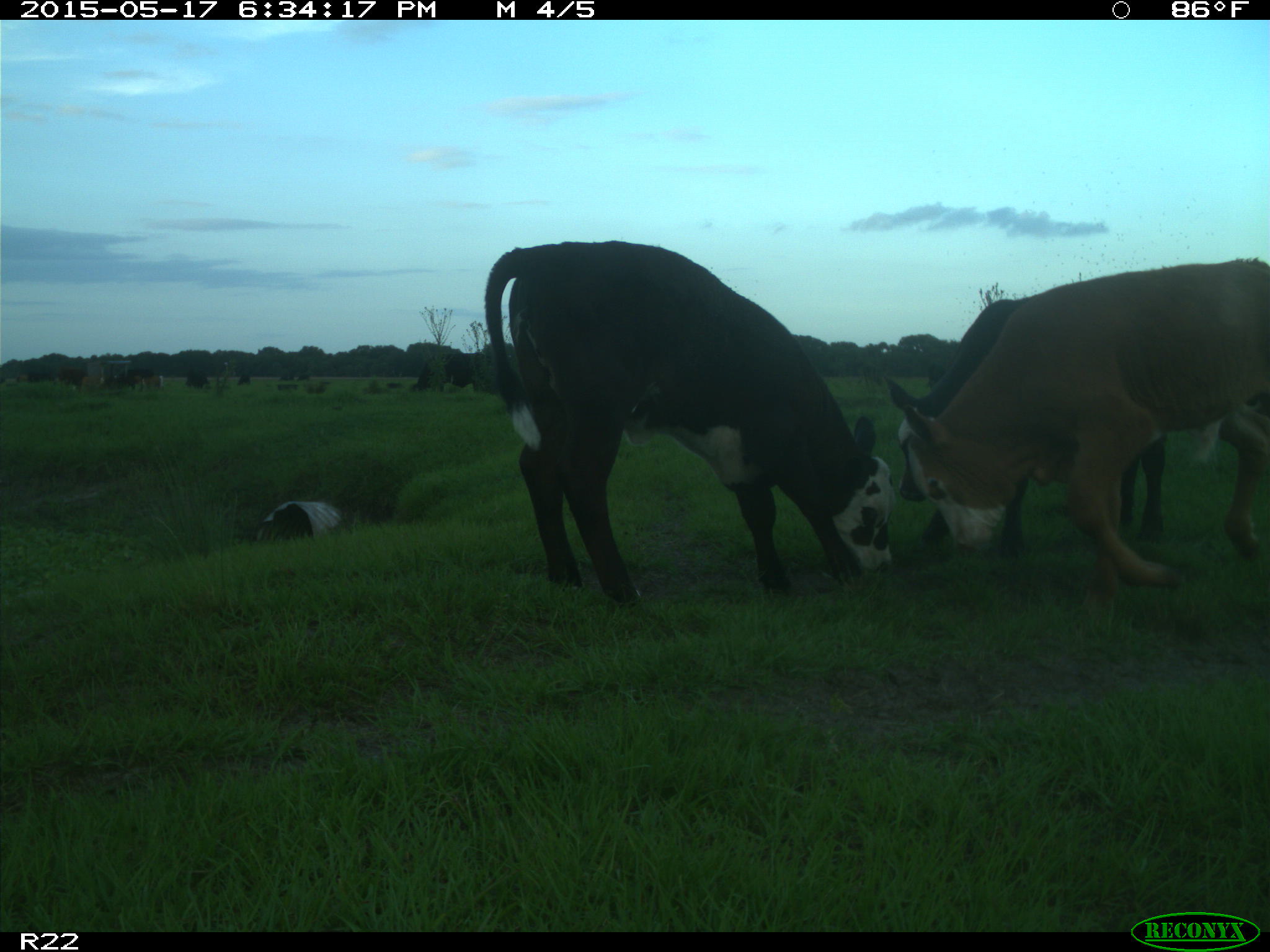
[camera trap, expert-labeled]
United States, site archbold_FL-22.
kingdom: Animalia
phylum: Chordata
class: Mammalia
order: Artiodactyla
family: Bovidae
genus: Bos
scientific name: Bos taurus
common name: domestic cow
Bos taurus (domestic cow).